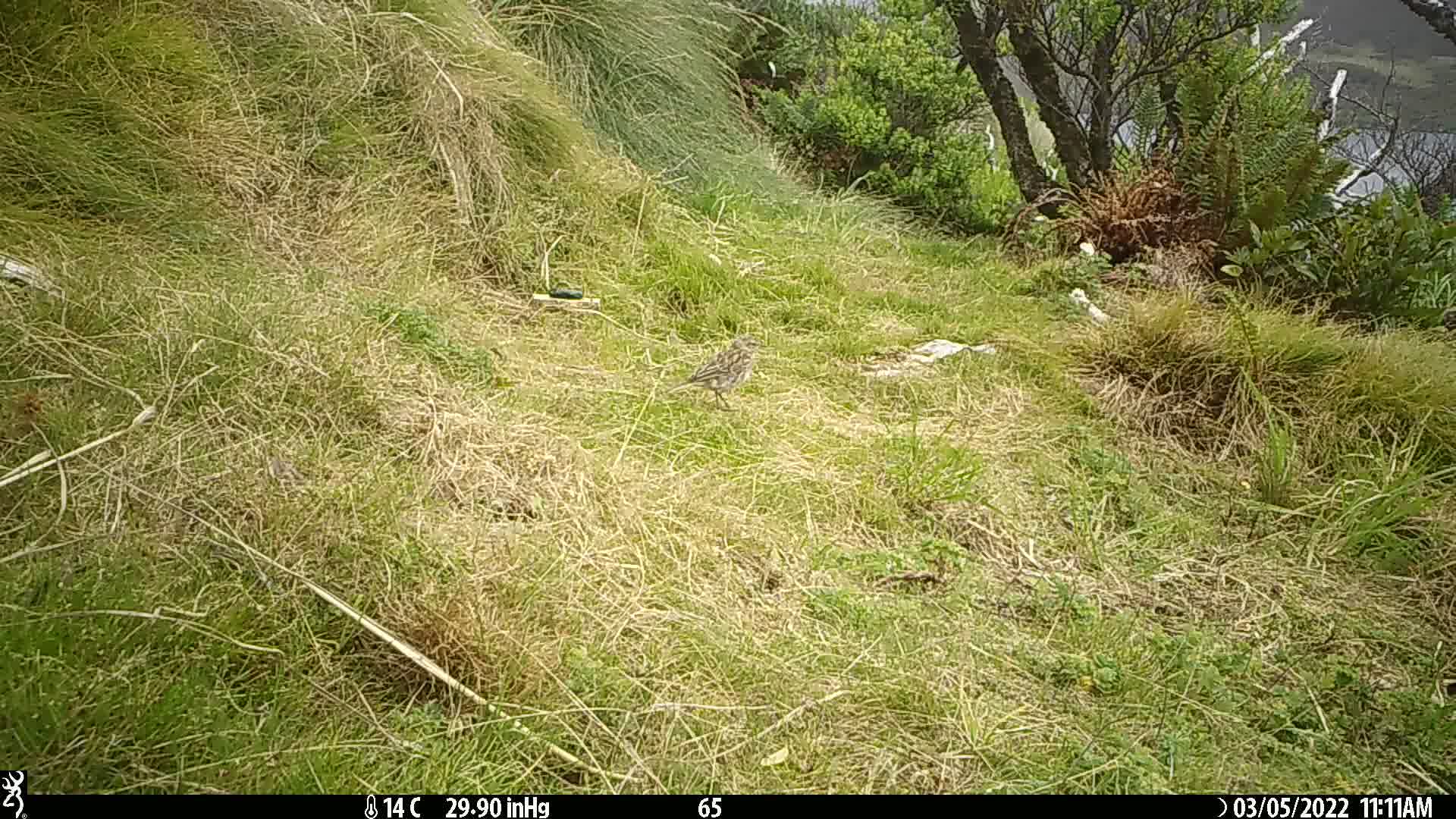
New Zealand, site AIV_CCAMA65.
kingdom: Animalia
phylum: Chordata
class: Aves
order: Passeriformes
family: Motacillidae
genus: Anthus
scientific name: Anthus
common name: pipit